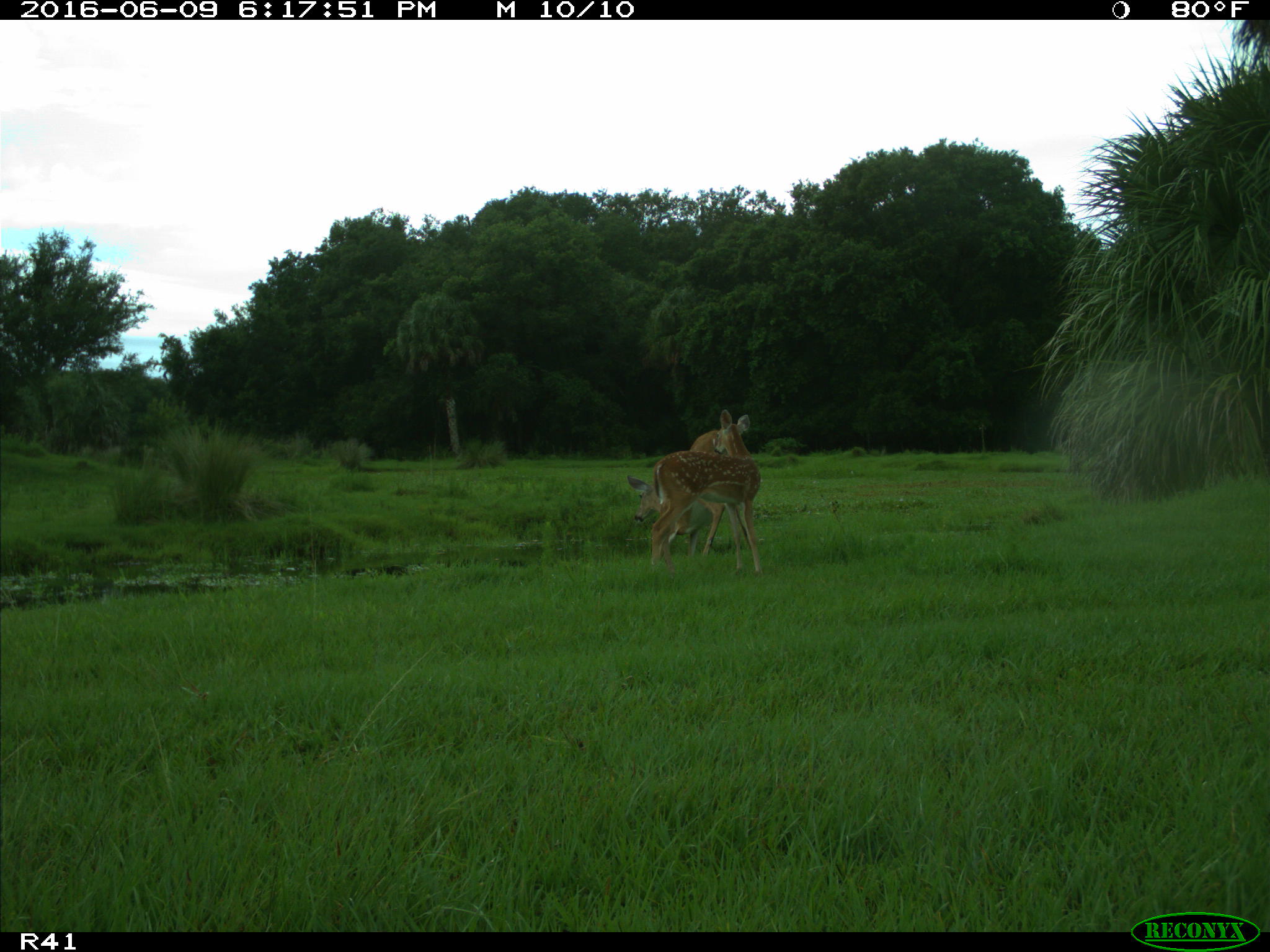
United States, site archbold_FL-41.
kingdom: Animalia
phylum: Chordata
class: Mammalia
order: Artiodactyla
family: Cervidae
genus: Odocoileus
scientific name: Odocoileus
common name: deer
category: unidentified deer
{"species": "unidentified deer (deer) (Odocoileus)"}